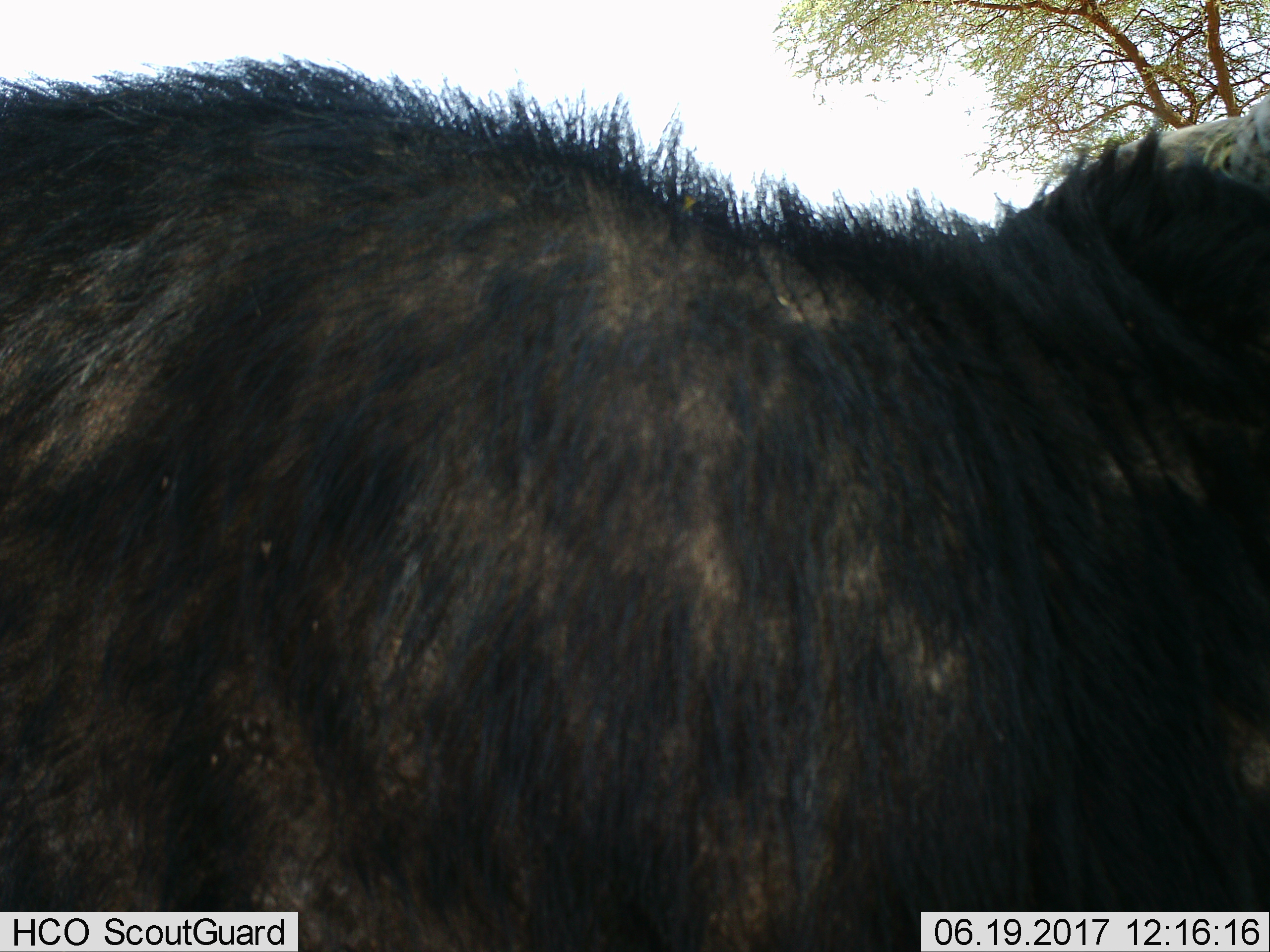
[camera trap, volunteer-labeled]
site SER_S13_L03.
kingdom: Animalia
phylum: Chordata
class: Mammalia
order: Artiodactyla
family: Bovidae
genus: Connochaetes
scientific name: Connochaetes taurinus taurinus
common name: blue wildebeest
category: wildebeestblue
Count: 1.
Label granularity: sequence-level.